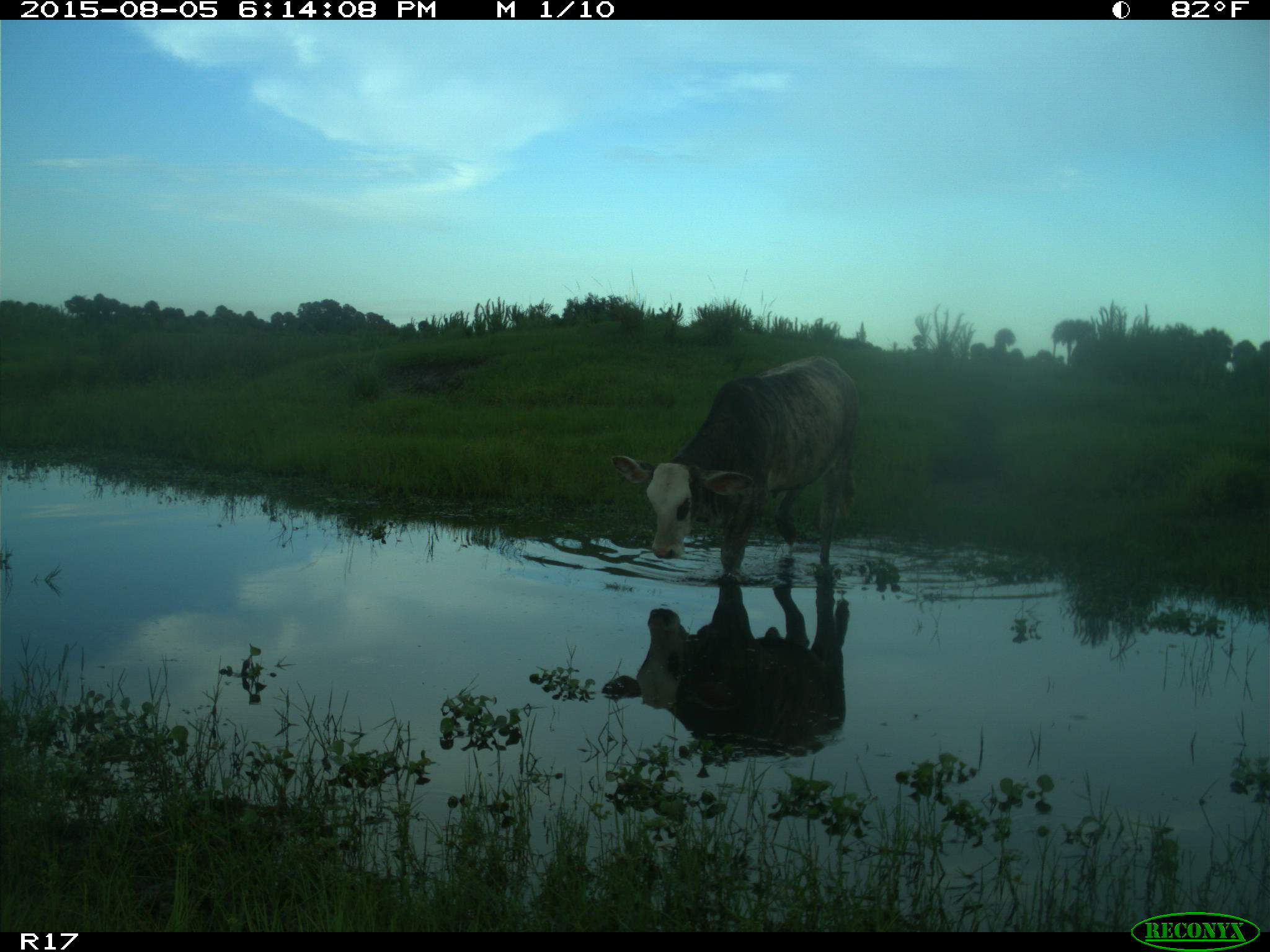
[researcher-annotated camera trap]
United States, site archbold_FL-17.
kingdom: Animalia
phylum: Chordata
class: Mammalia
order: Artiodactyla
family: Bovidae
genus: Bos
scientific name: Bos taurus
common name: domestic cow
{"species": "Bos taurus (domestic cow)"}